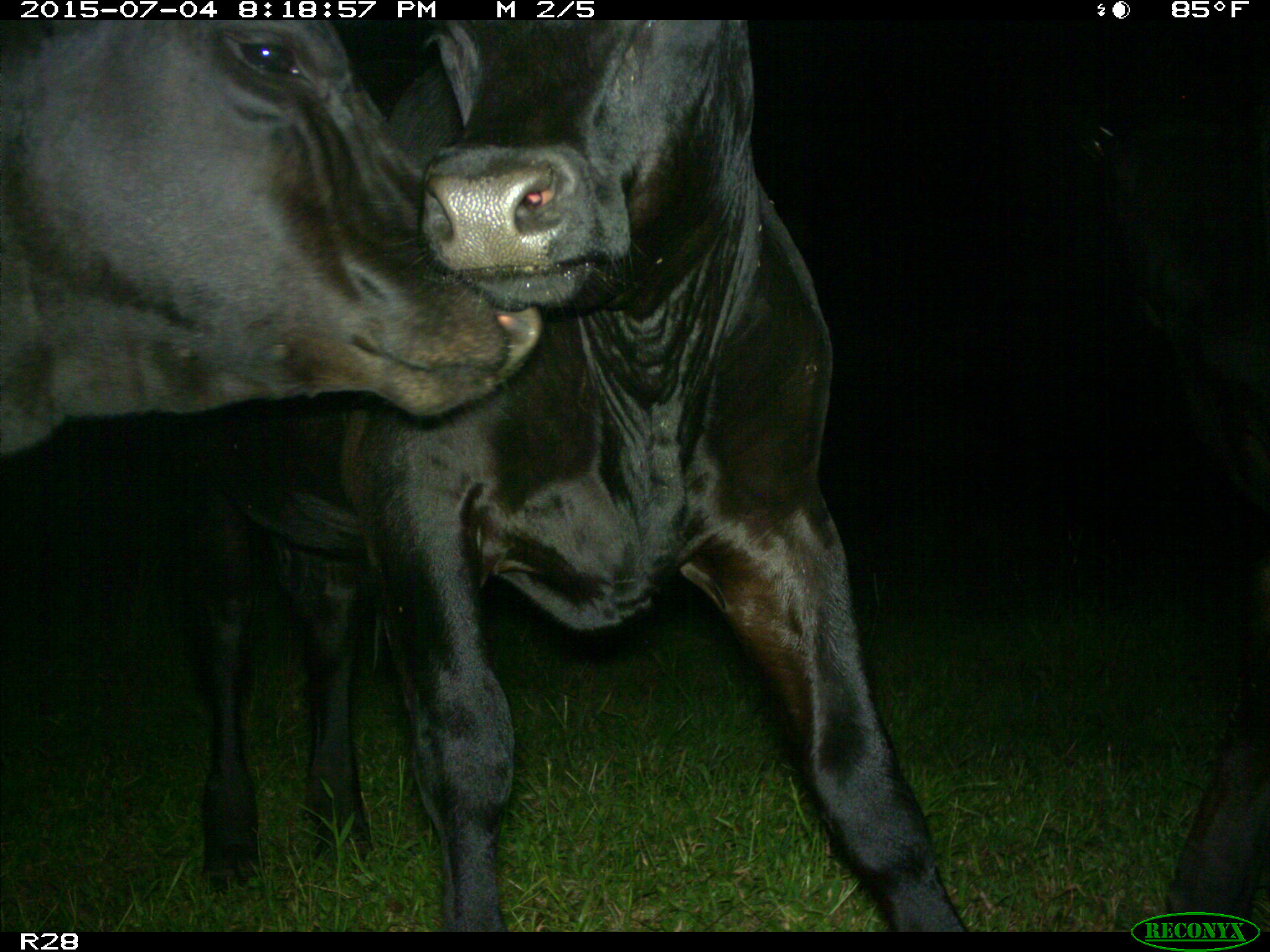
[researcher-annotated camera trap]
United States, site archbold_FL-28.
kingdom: Animalia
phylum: Chordata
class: Mammalia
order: Artiodactyla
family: Bovidae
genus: Bos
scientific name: Bos taurus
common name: domestic cow